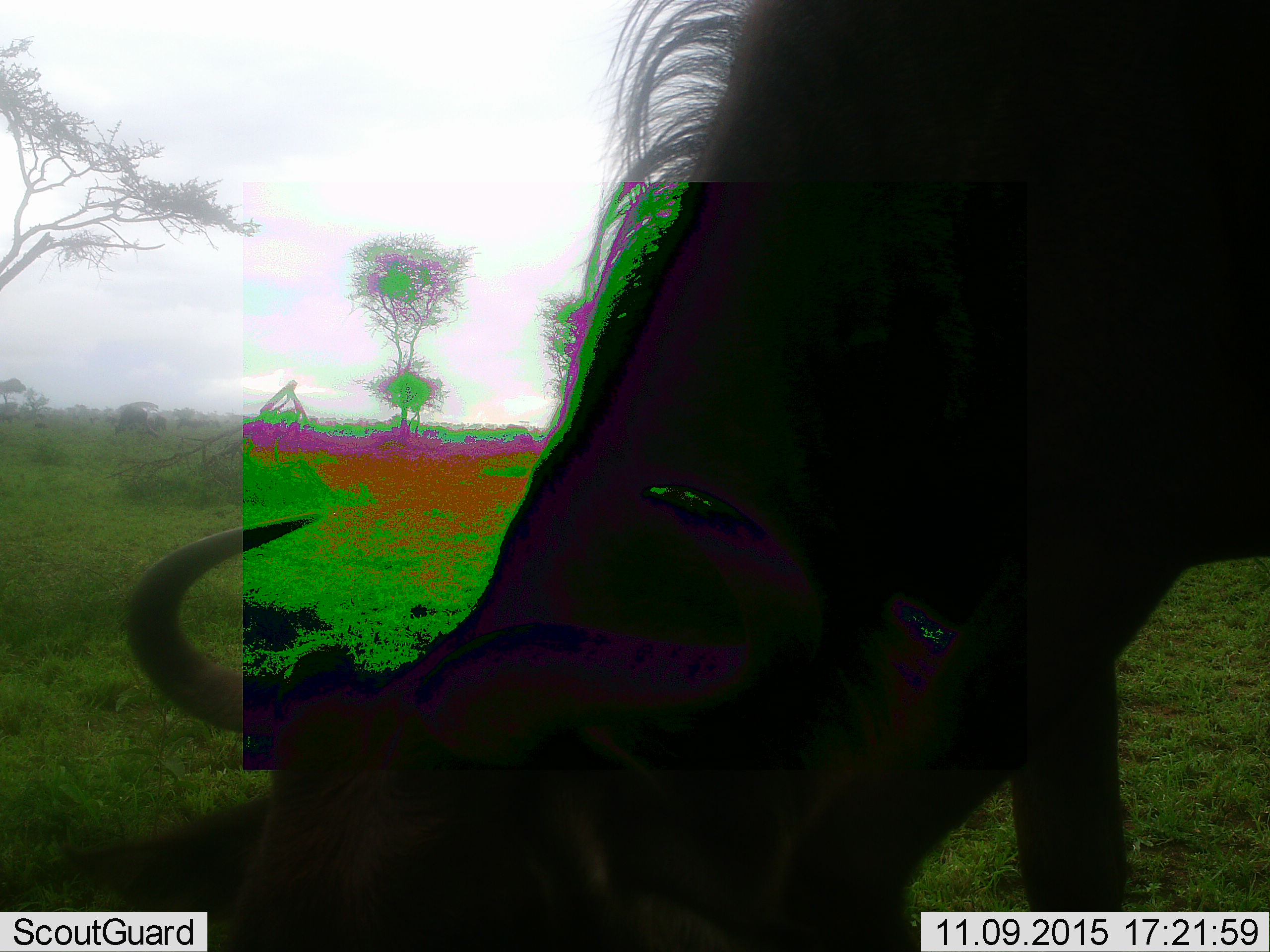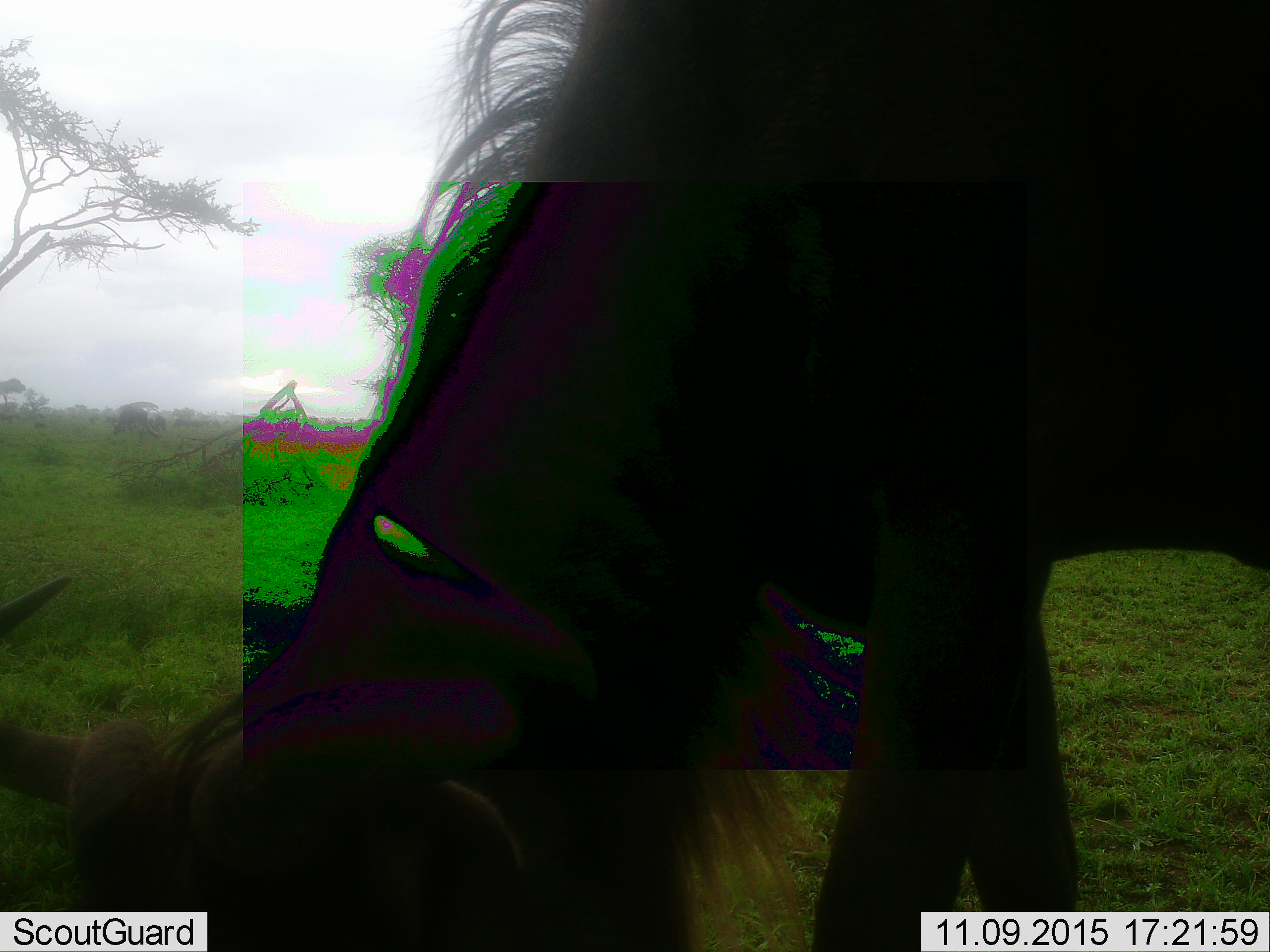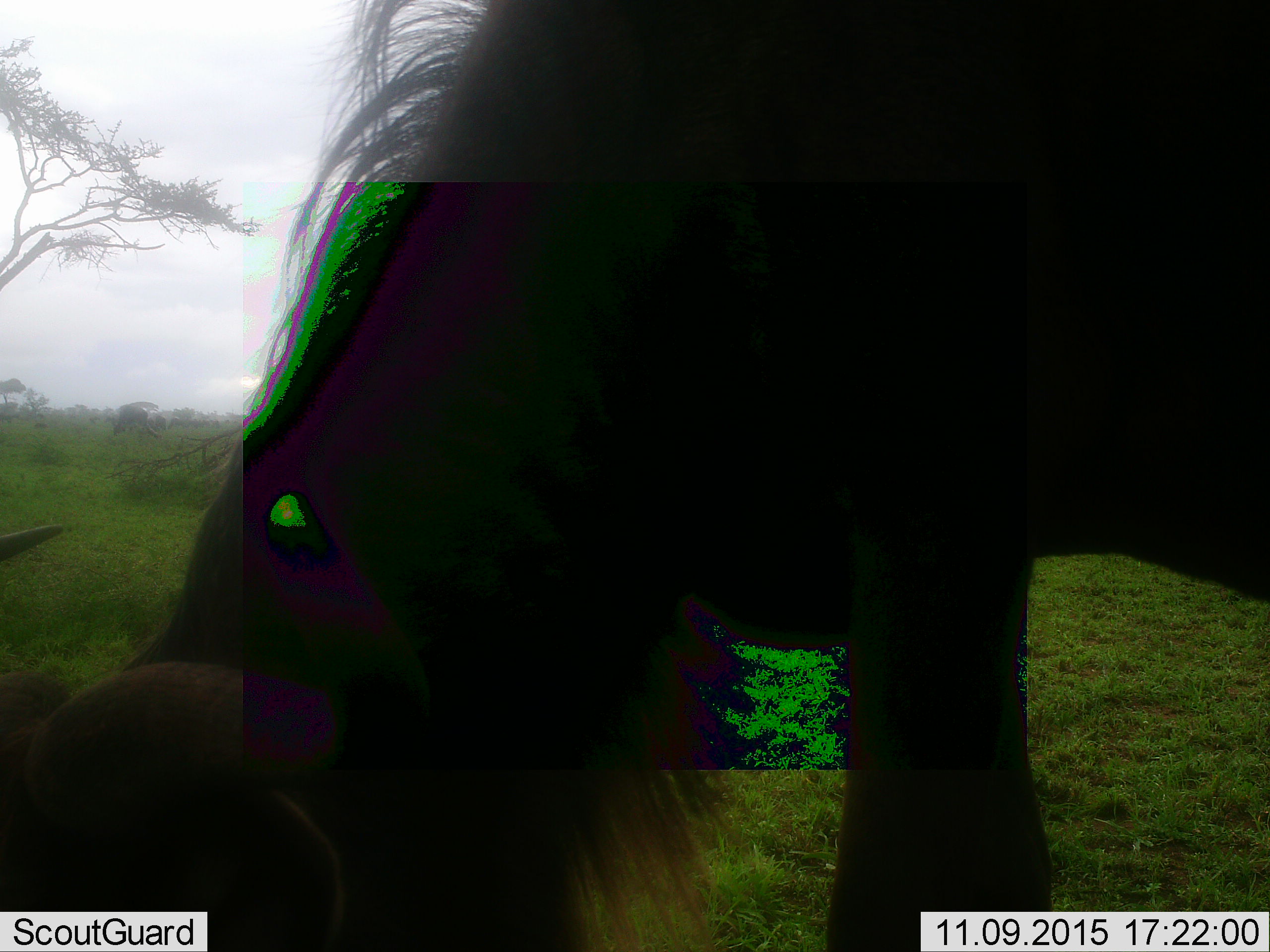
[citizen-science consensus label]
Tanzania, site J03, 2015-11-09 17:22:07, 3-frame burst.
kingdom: Animalia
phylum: Chordata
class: Mammalia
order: Artiodactyla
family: Bovidae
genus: Connochaetes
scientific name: Connochaetes taurinus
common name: blue wildebeest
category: wildebeest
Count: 1.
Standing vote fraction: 14%.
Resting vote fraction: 0%.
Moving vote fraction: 57%.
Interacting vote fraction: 0%.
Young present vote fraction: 0%.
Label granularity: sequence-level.